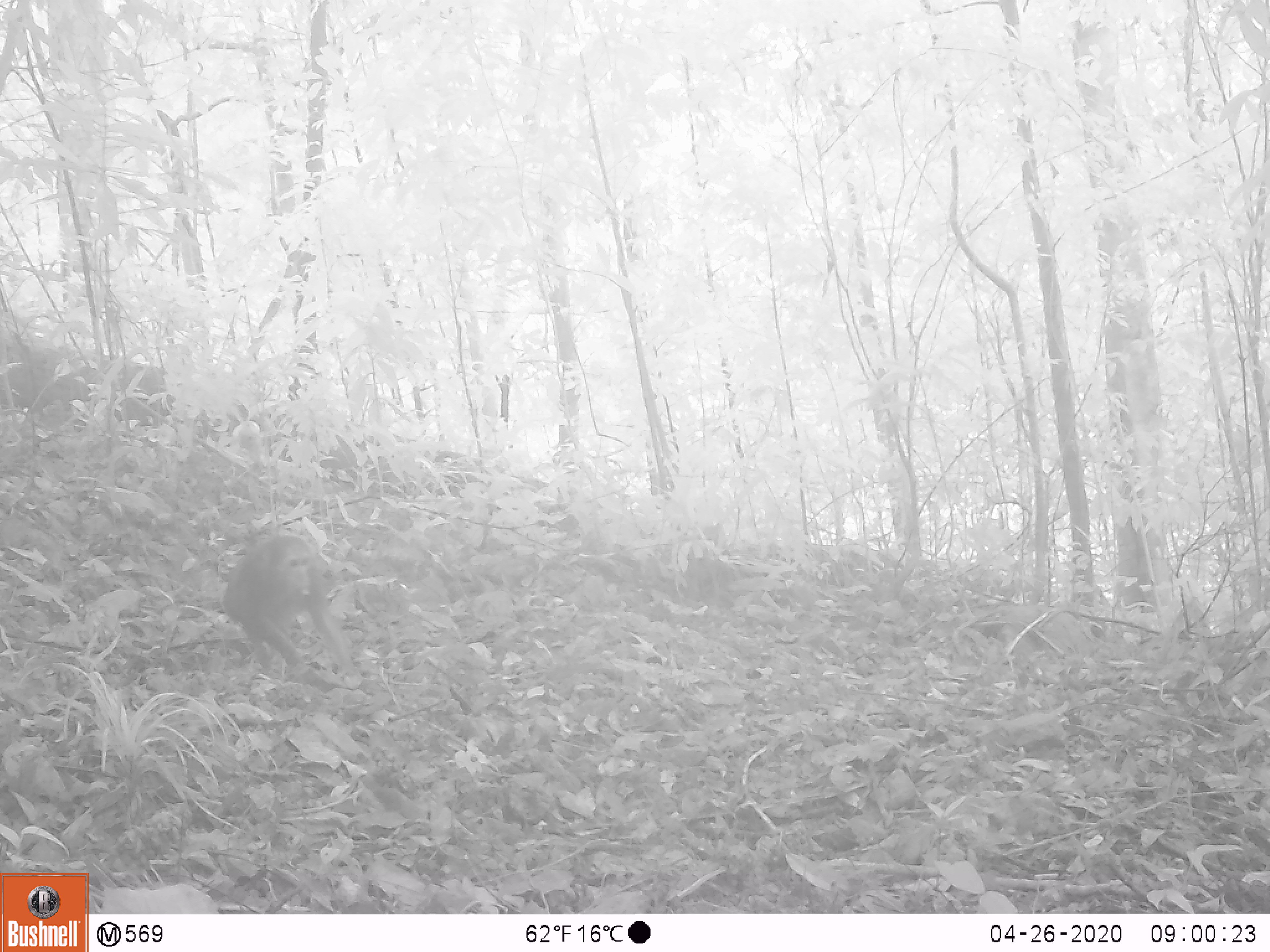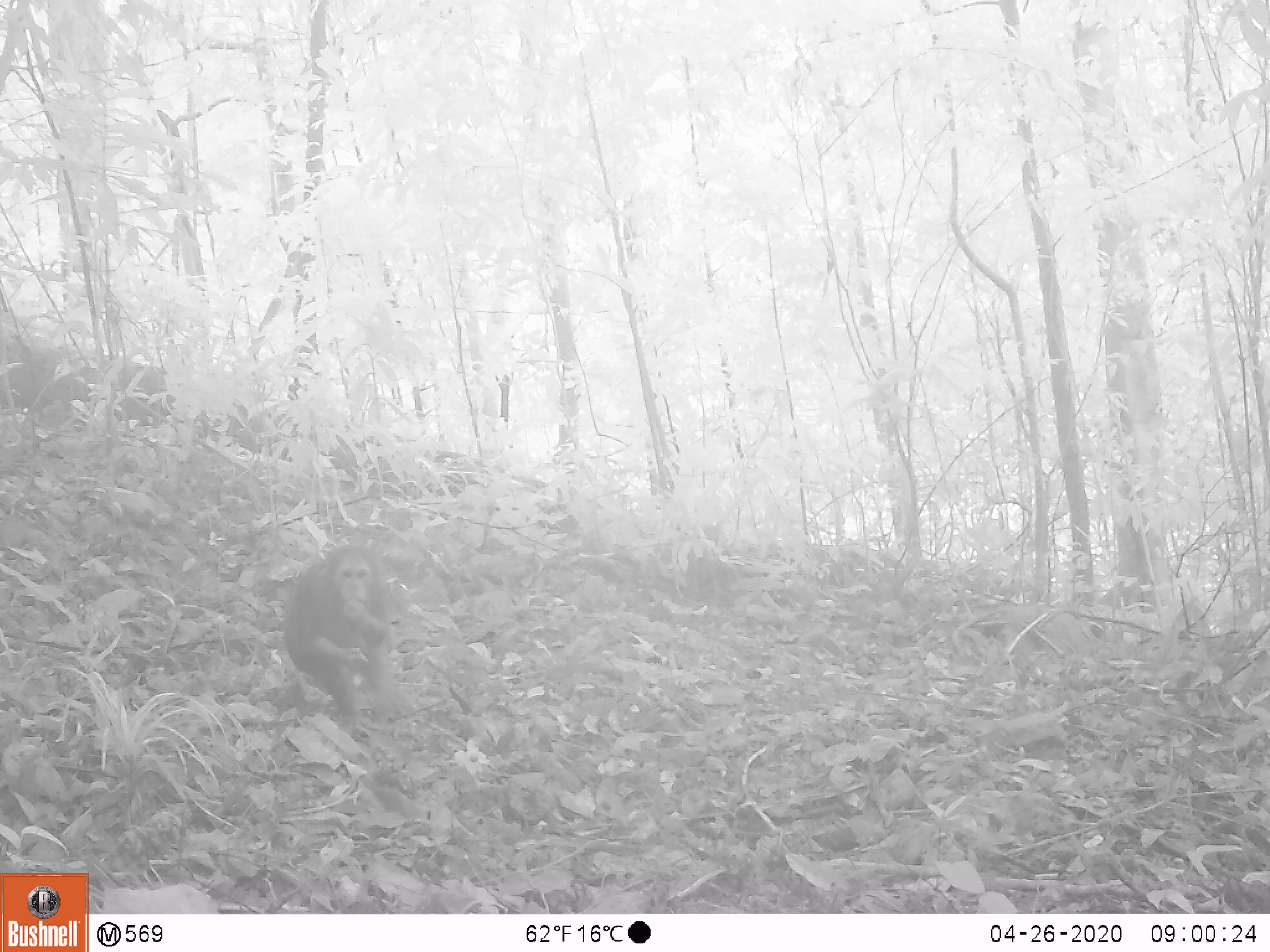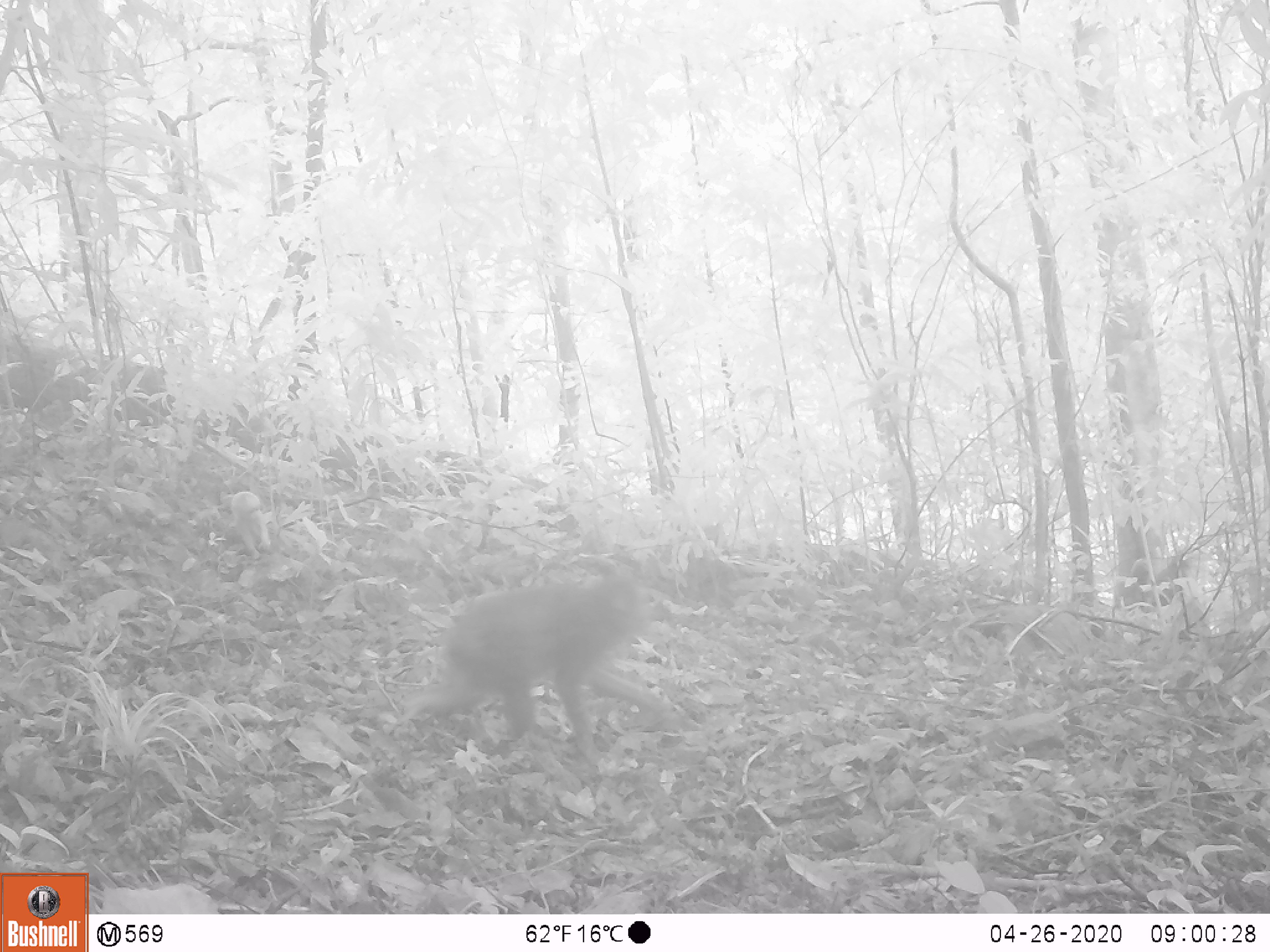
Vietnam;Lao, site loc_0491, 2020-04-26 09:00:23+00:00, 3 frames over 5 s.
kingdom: Animalia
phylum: Chordata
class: Mammalia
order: Primates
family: Cercopithecidae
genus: Macaca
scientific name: Macaca arctoides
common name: stump-tailed macaque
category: stump tailed macaque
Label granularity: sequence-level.